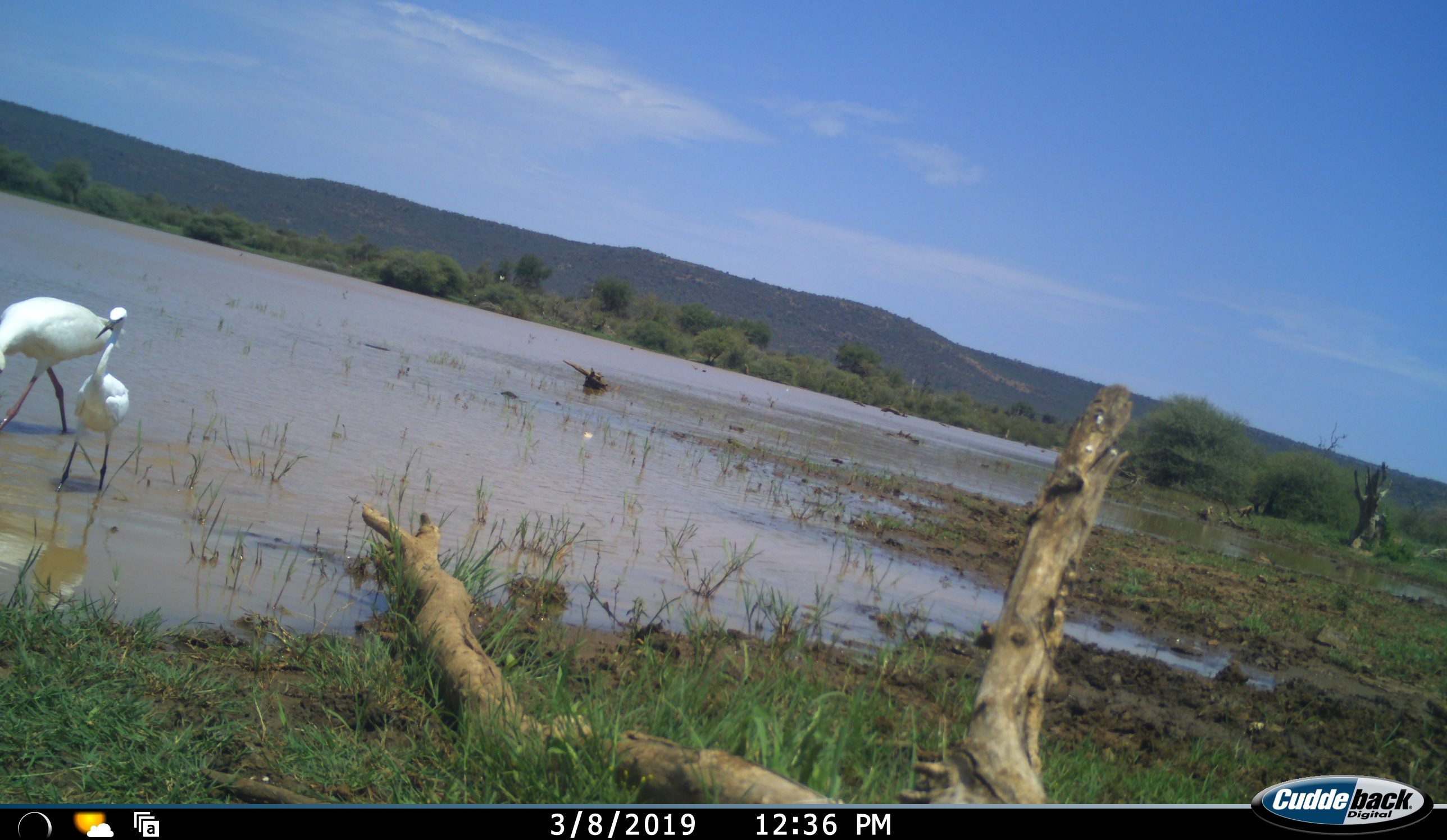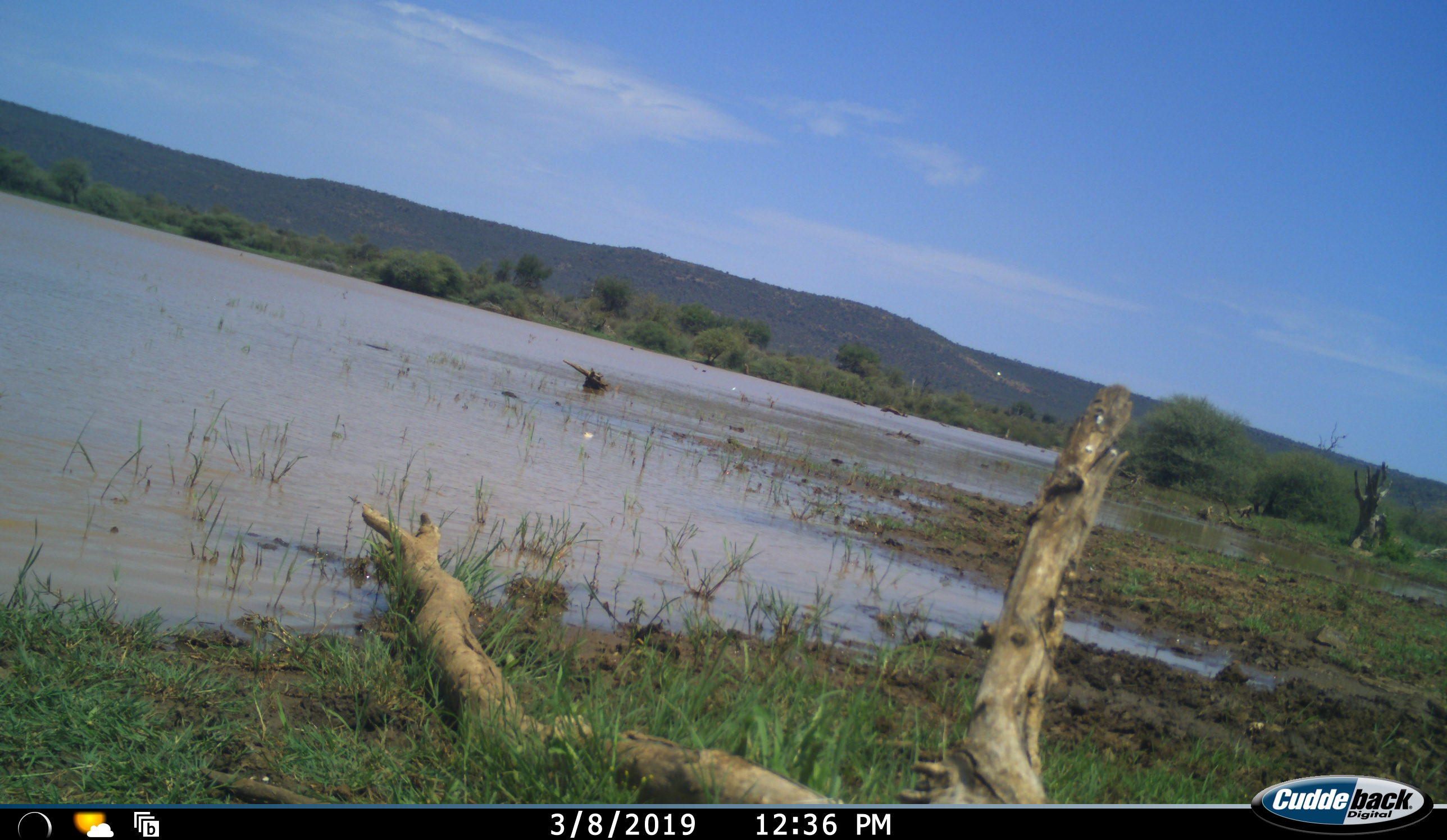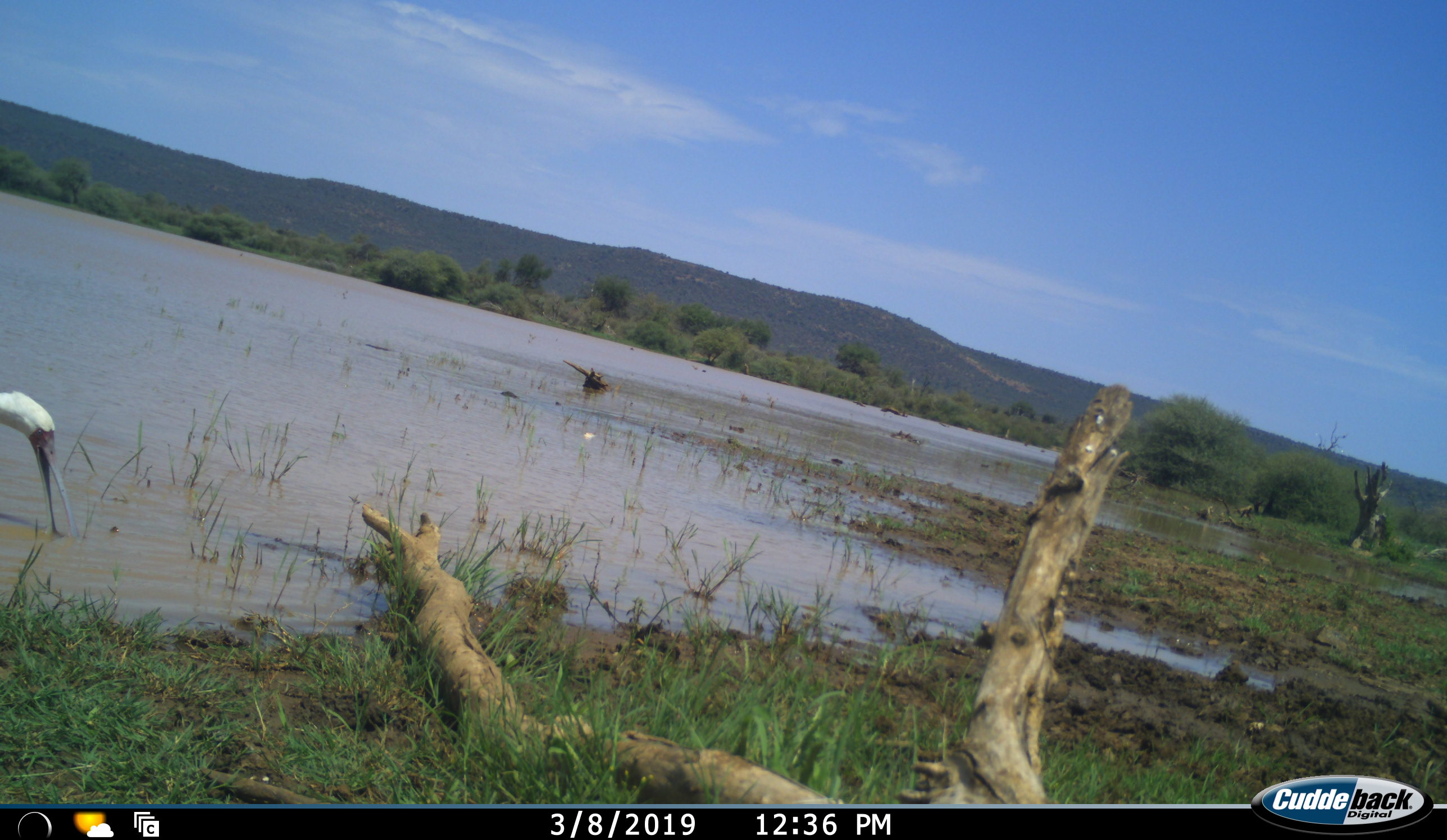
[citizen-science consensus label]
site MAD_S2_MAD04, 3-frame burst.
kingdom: Animalia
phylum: Chordata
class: Aves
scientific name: Aves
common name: bird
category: birdother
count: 2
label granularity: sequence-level